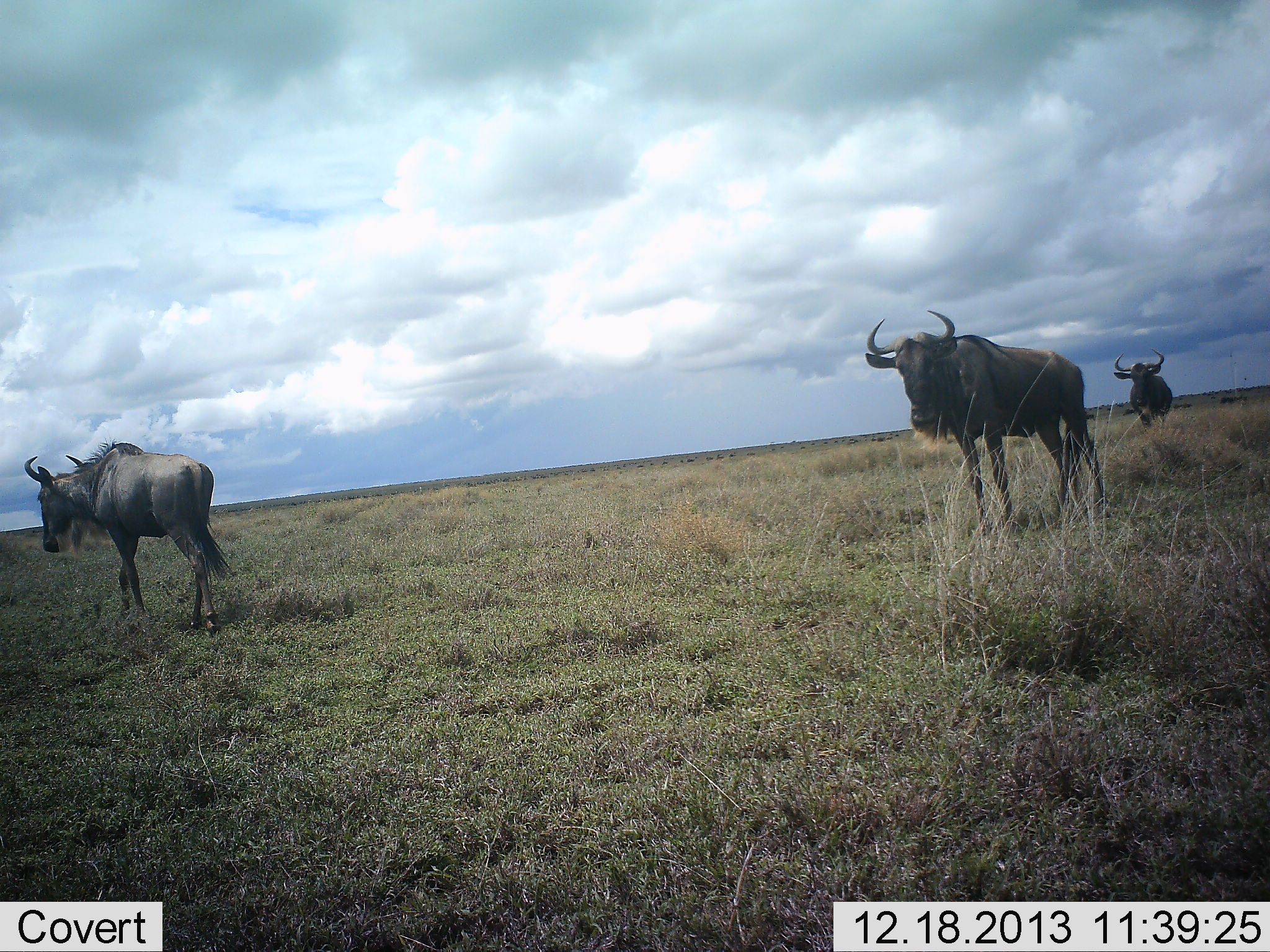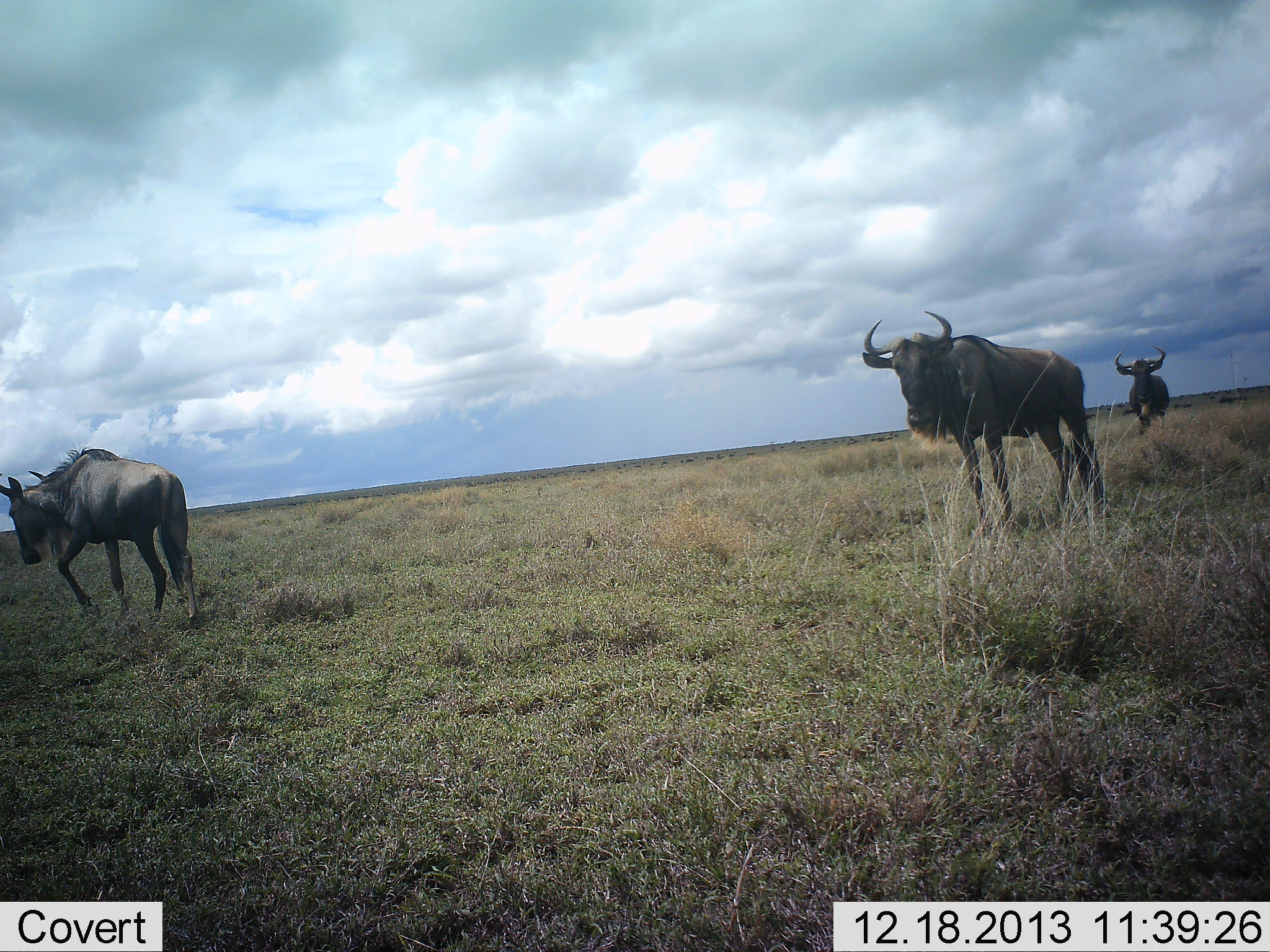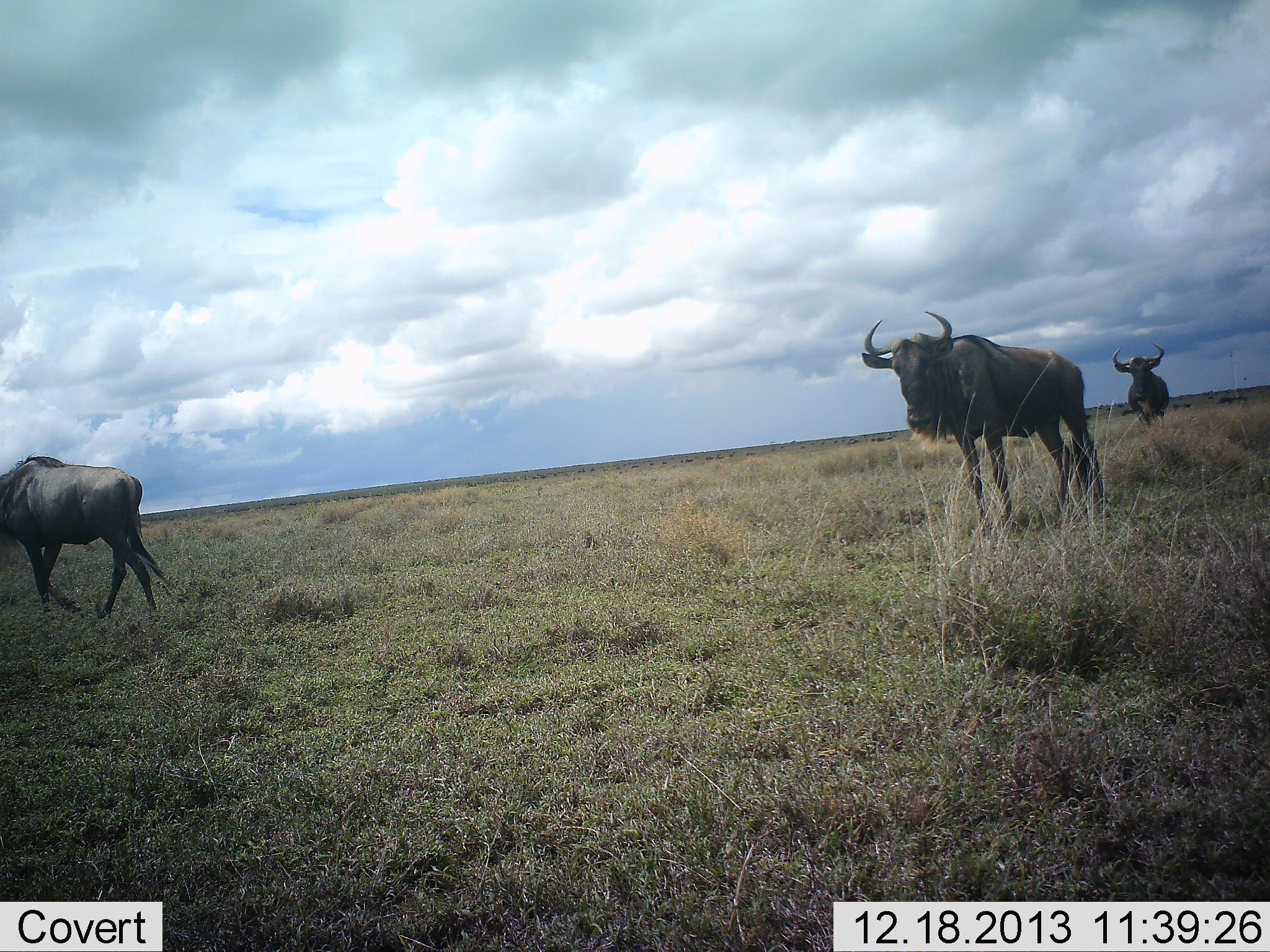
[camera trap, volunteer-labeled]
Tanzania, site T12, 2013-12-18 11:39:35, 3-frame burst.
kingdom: Animalia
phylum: Chordata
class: Mammalia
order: Artiodactyla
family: Bovidae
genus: Connochaetes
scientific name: Connochaetes taurinus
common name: blue wildebeest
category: wildebeest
Wildebeest (blue wildebeest) (Connochaetes taurinus), count 3. Behavior (volunteer vote fractions): standing 73%, resting 0%, moving 82%, interacting 0%. Young present (vote fraction): 0%. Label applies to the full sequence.